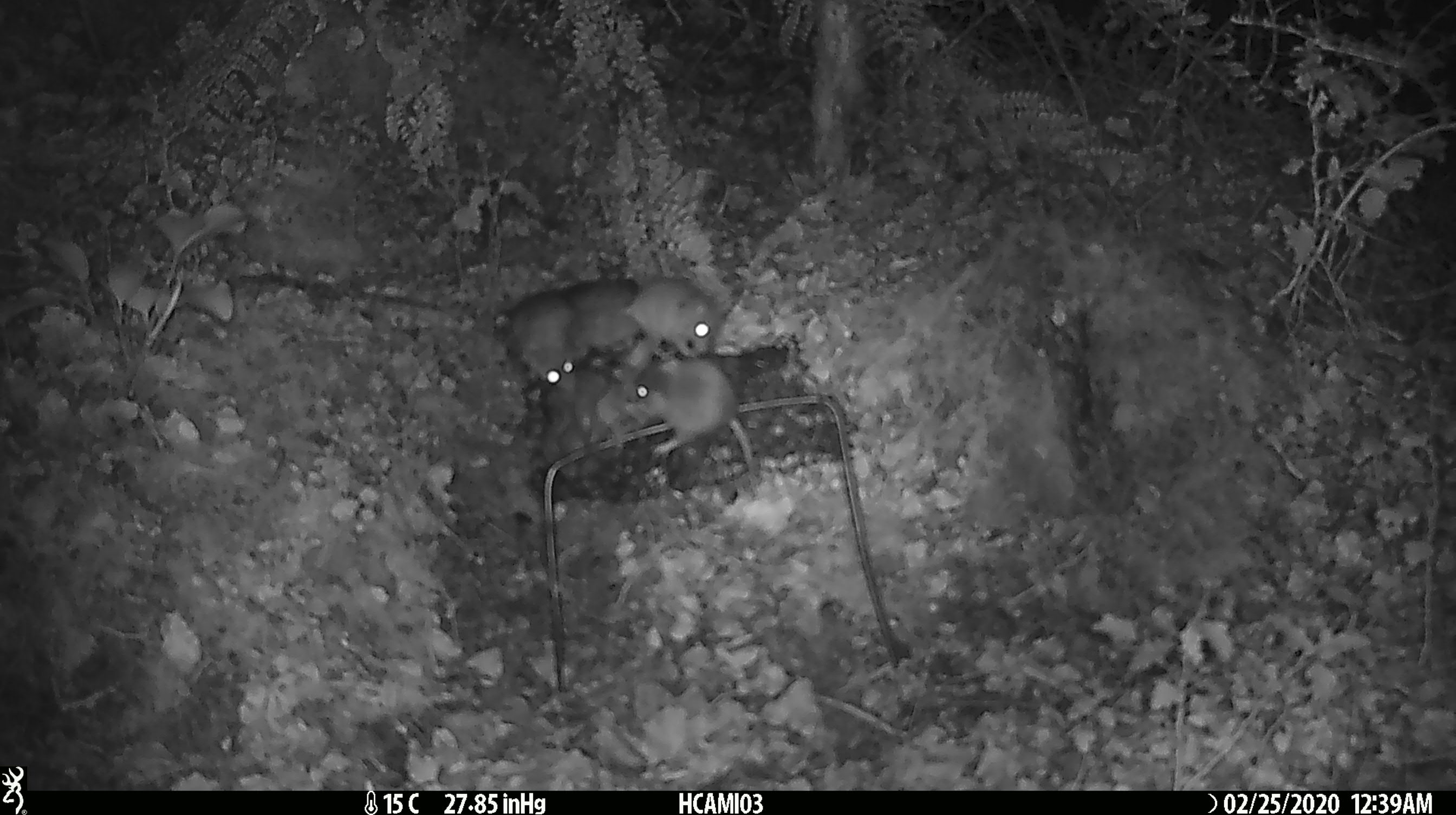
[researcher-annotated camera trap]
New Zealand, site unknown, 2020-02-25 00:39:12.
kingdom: Animalia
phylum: Chordata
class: Mammalia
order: Rodentia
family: Muridae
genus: Mus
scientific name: Mus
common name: mouse